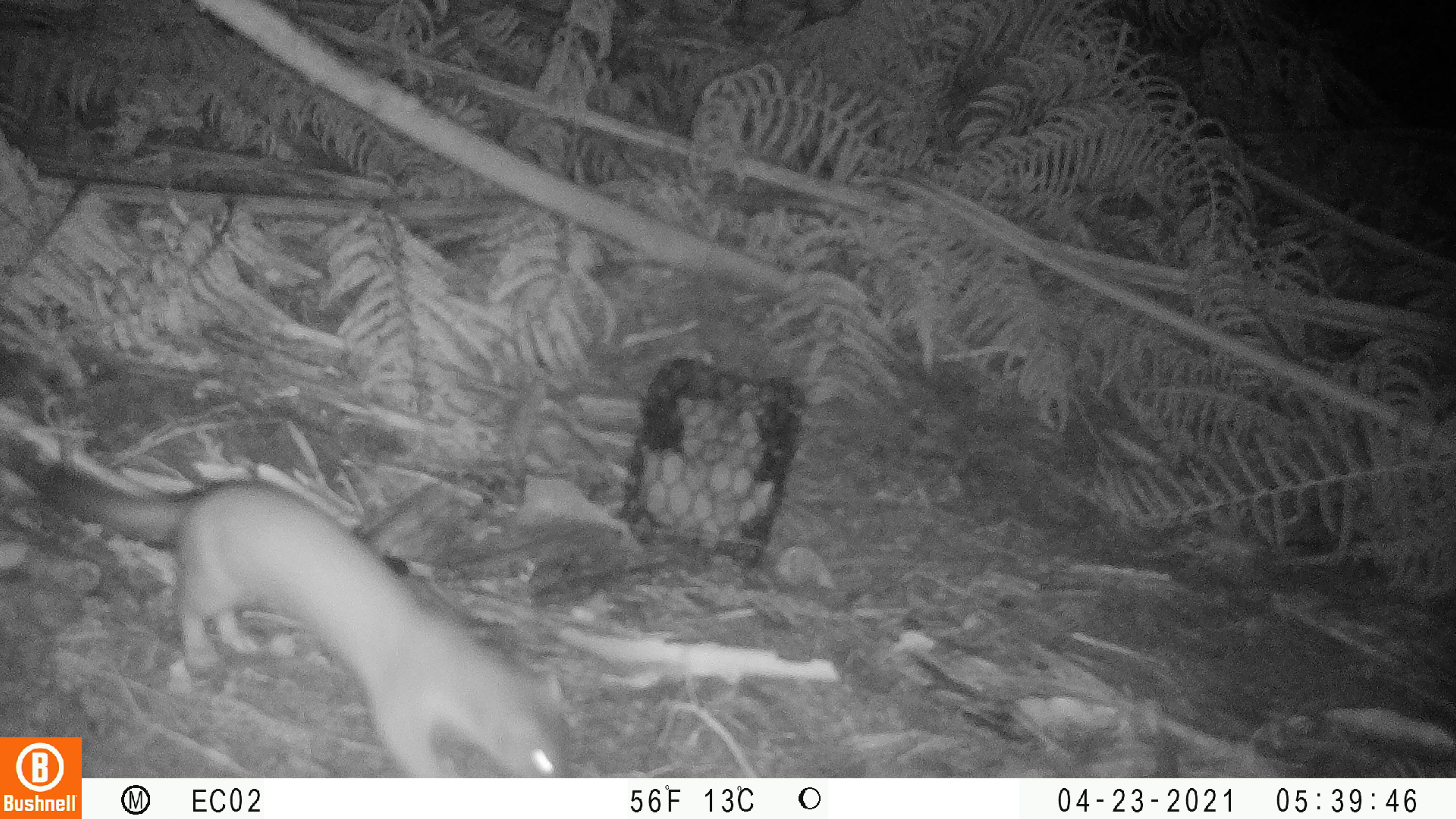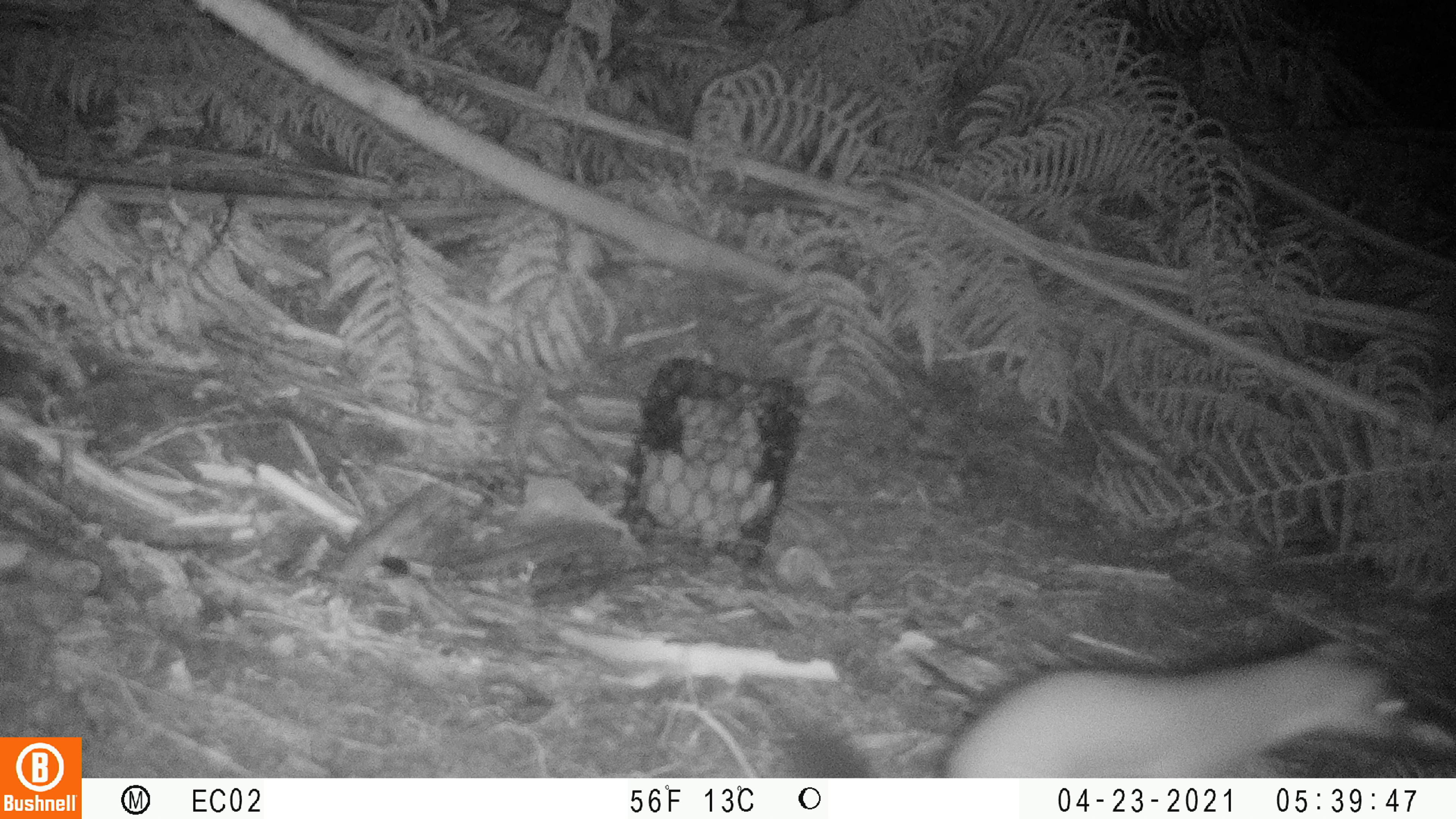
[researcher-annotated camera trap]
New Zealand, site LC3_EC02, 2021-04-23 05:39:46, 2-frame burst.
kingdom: Animalia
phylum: Chordata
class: Mammalia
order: Carnivora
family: Mustelidae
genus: Mustela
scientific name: Mustela erminea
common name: stoat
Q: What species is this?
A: Stoat (Mustela erminea).